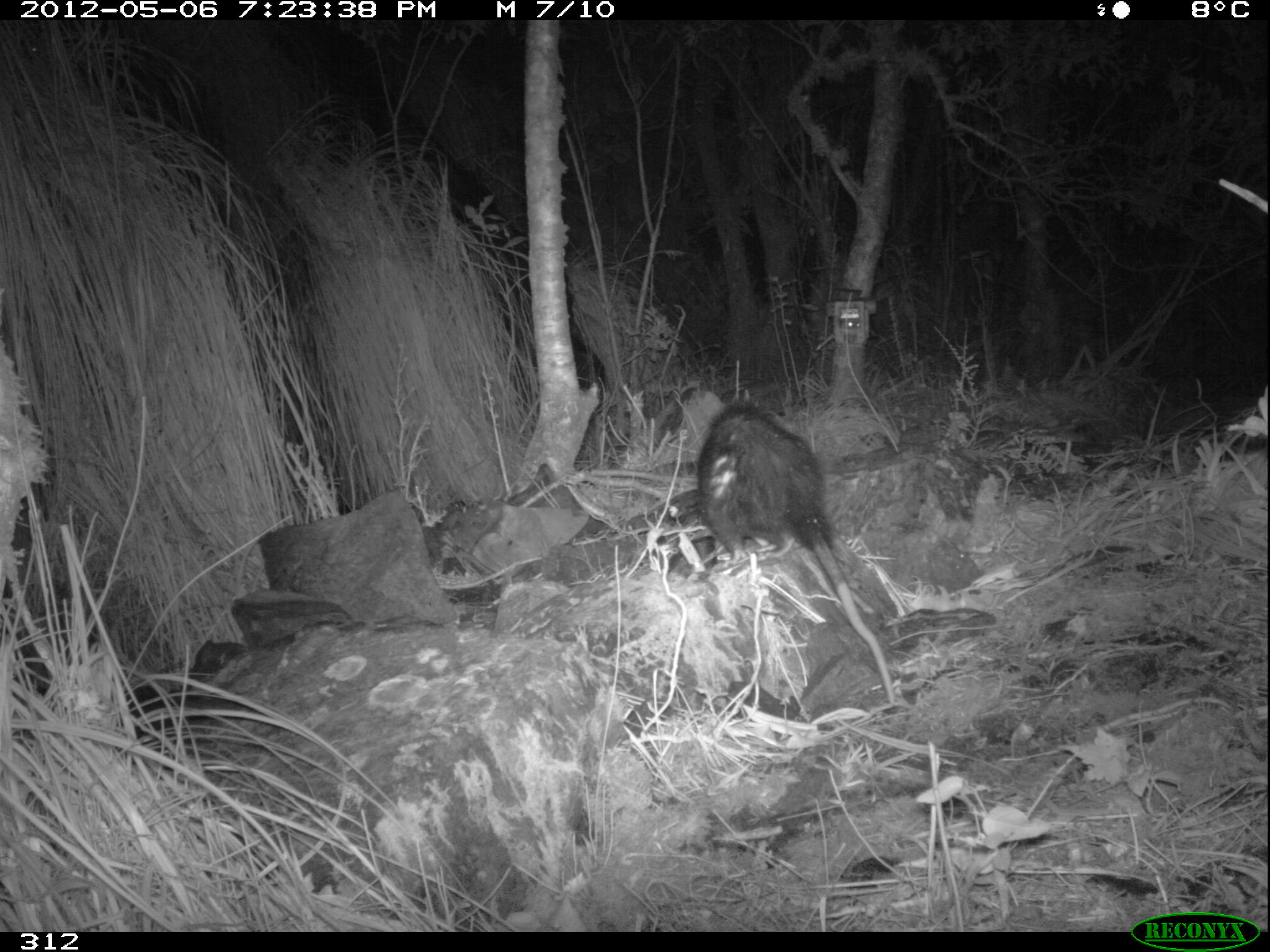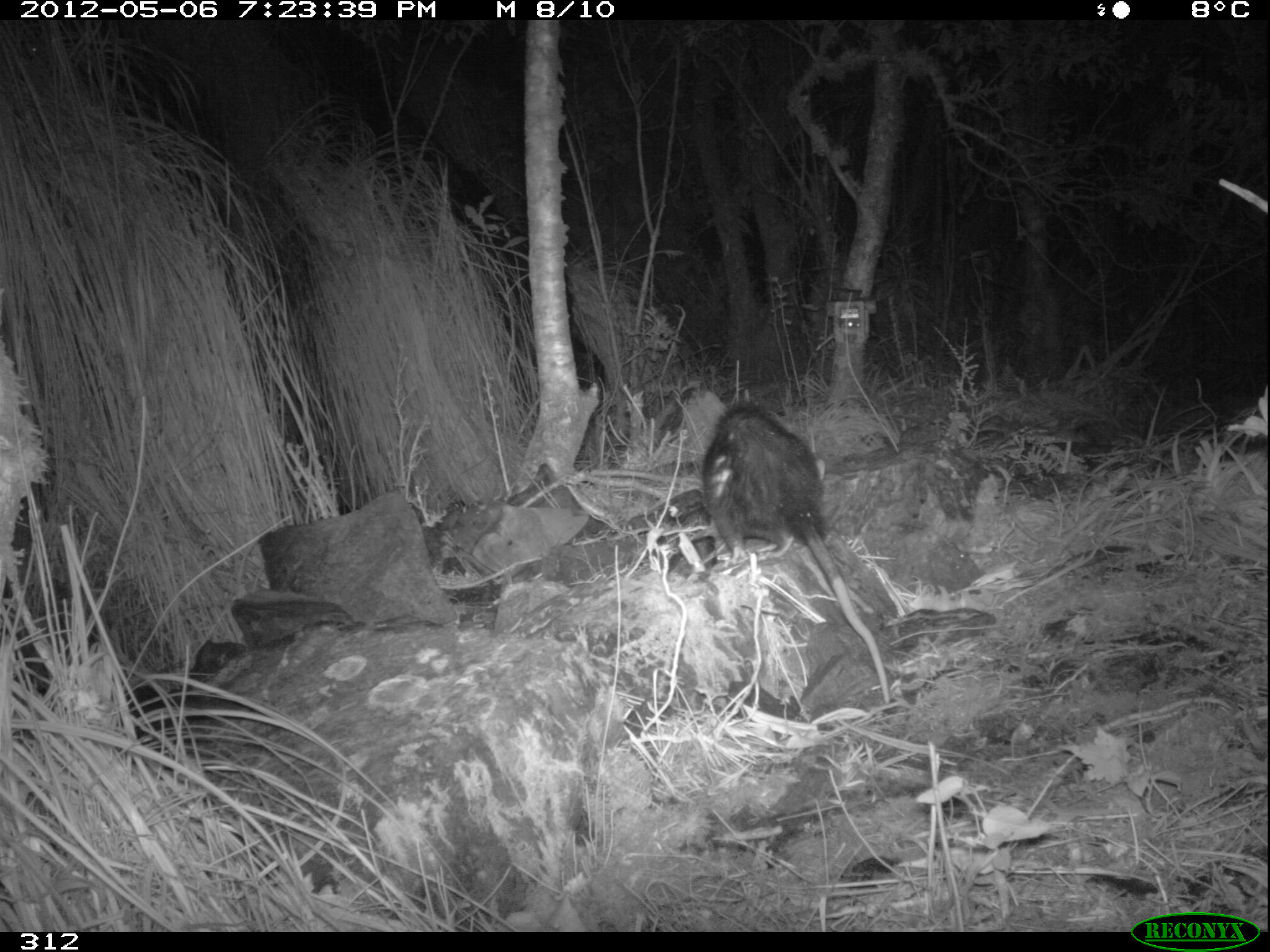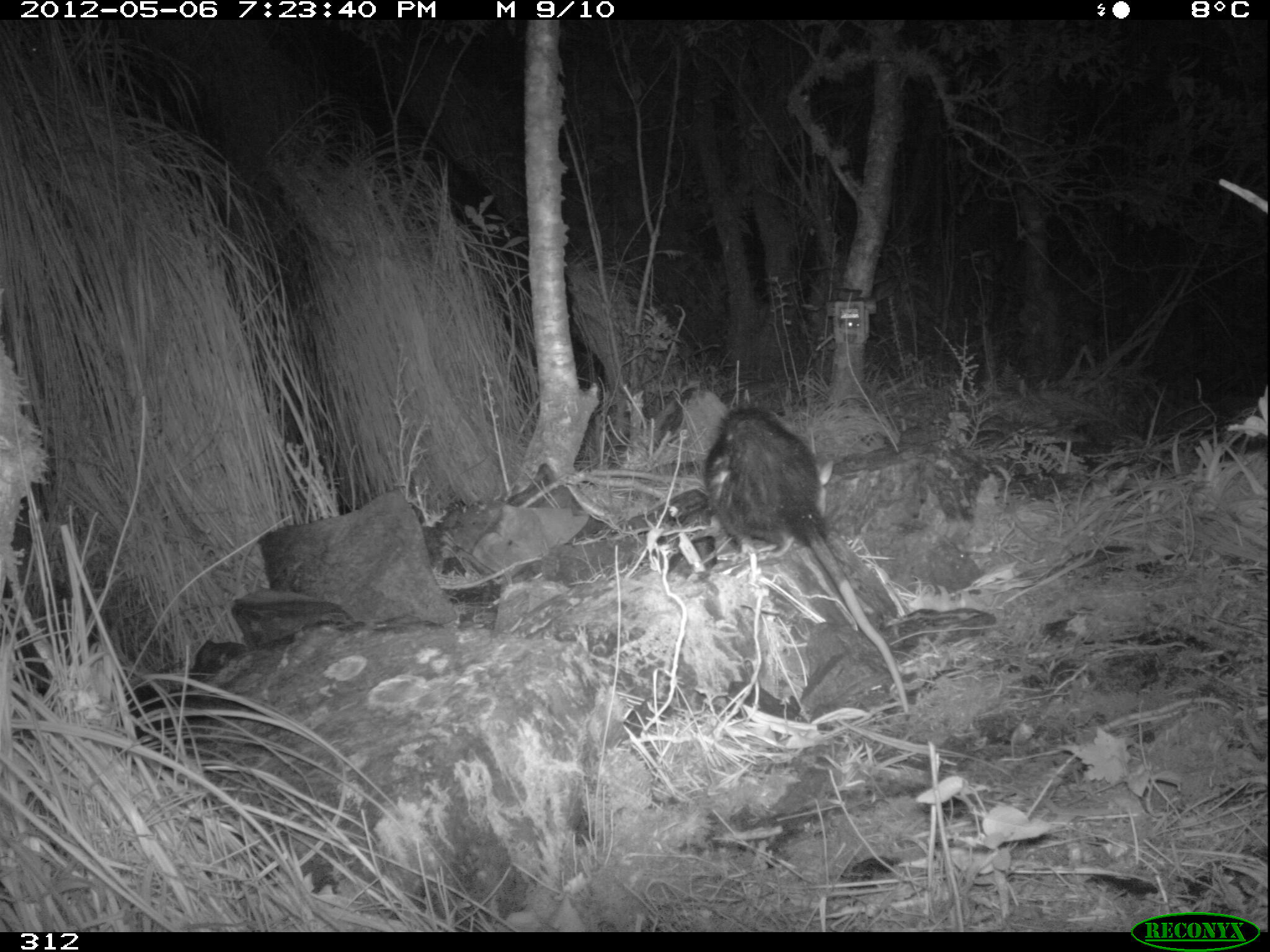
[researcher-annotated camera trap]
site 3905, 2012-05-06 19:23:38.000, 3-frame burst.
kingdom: Animalia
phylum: Chordata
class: Mammalia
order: Didelphimorphia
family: Didelphidae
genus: Didelphis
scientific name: Didelphis pernigra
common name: andean white-eared opossum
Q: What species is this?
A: Didelphis pernigra (andean white-eared opossum).